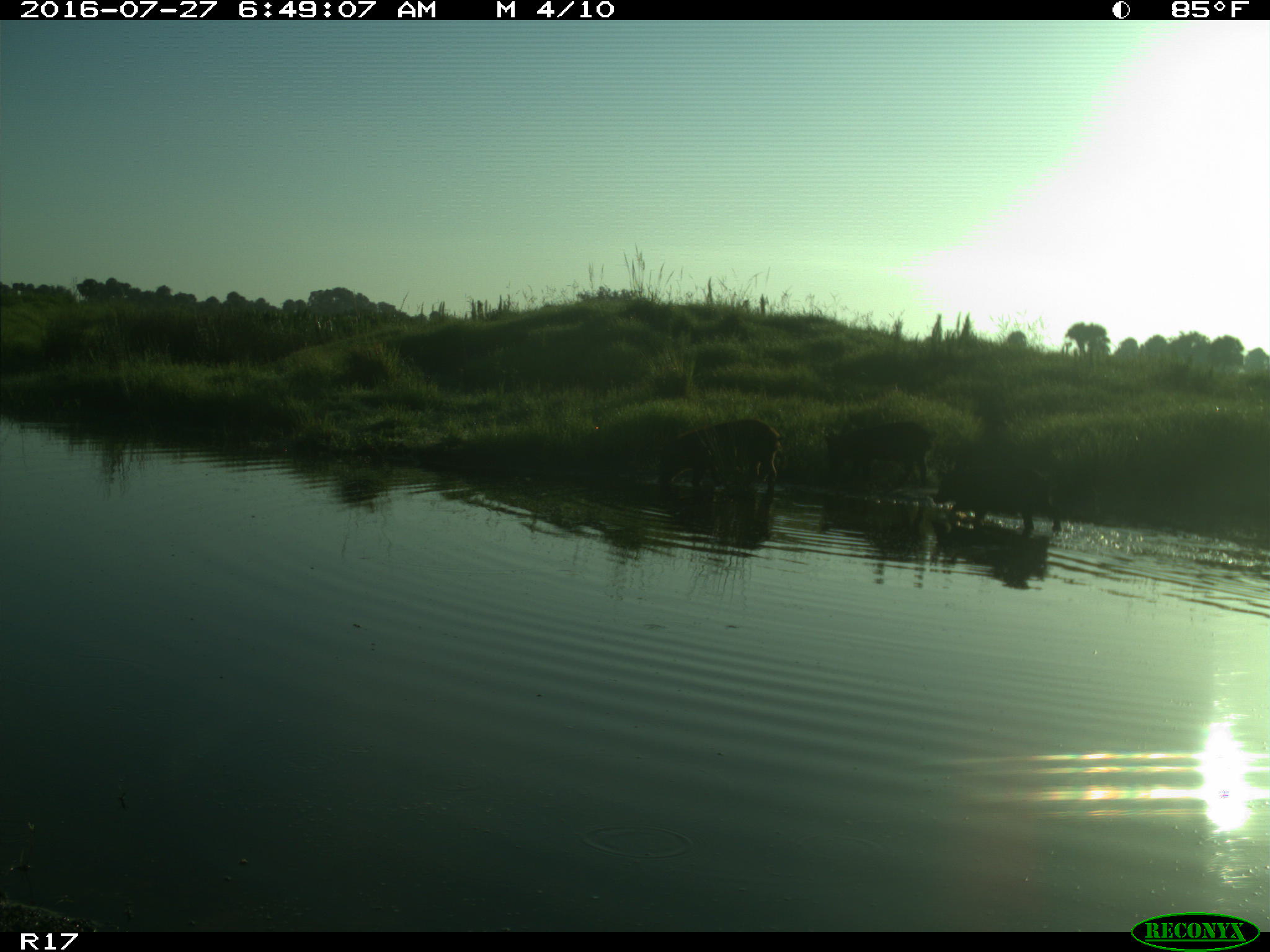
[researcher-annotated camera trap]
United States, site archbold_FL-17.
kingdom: Animalia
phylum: Chordata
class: Mammalia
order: Artiodactyla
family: Suidae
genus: Sus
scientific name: Sus scrofa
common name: wild boar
Sus scrofa (wild boar).